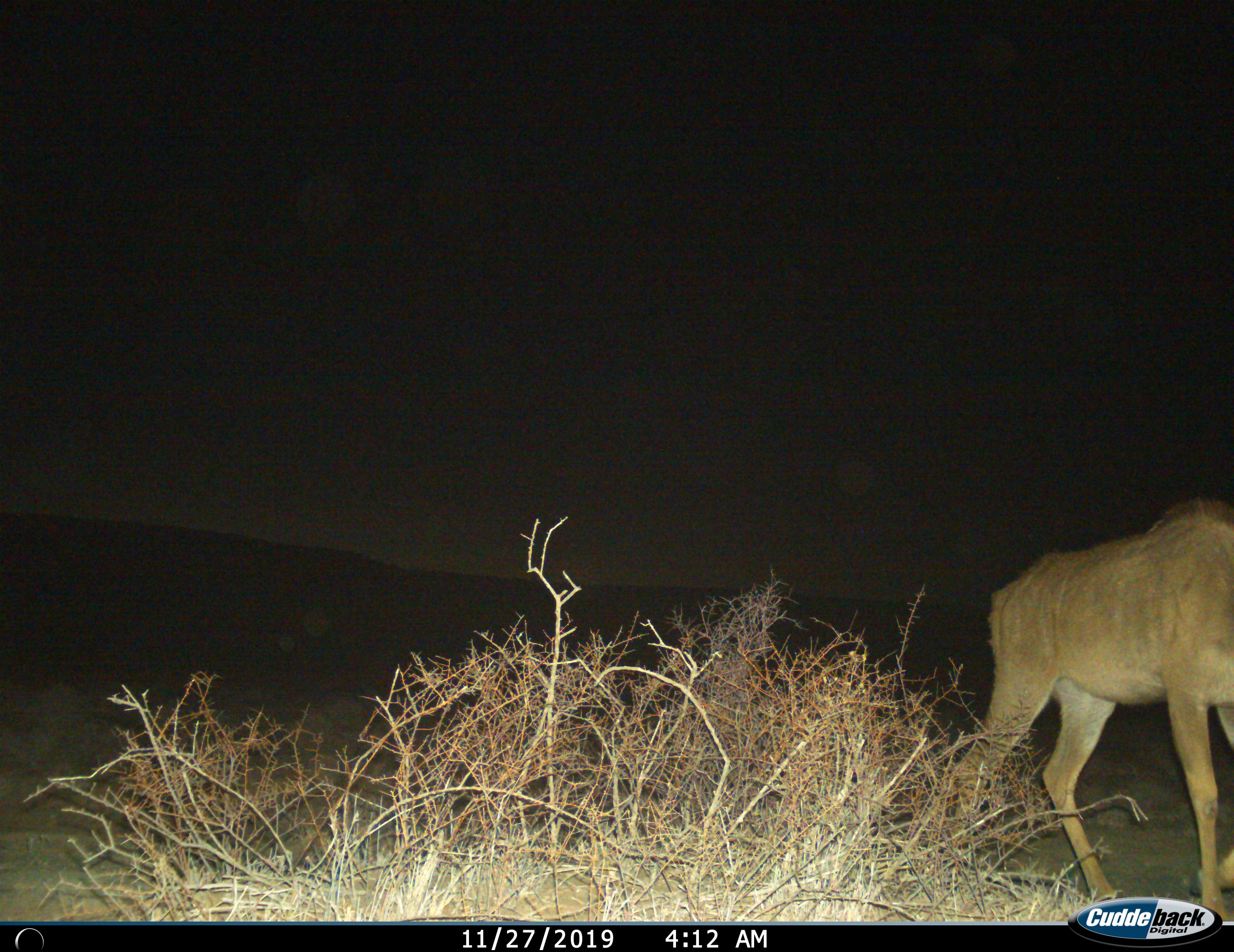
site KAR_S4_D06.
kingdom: Animalia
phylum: Chordata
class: Mammalia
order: Artiodactyla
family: Bovidae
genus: Tragelaphus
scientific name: Tragelaphus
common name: kudu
Kudu (Tragelaphus), count 1. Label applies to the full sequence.